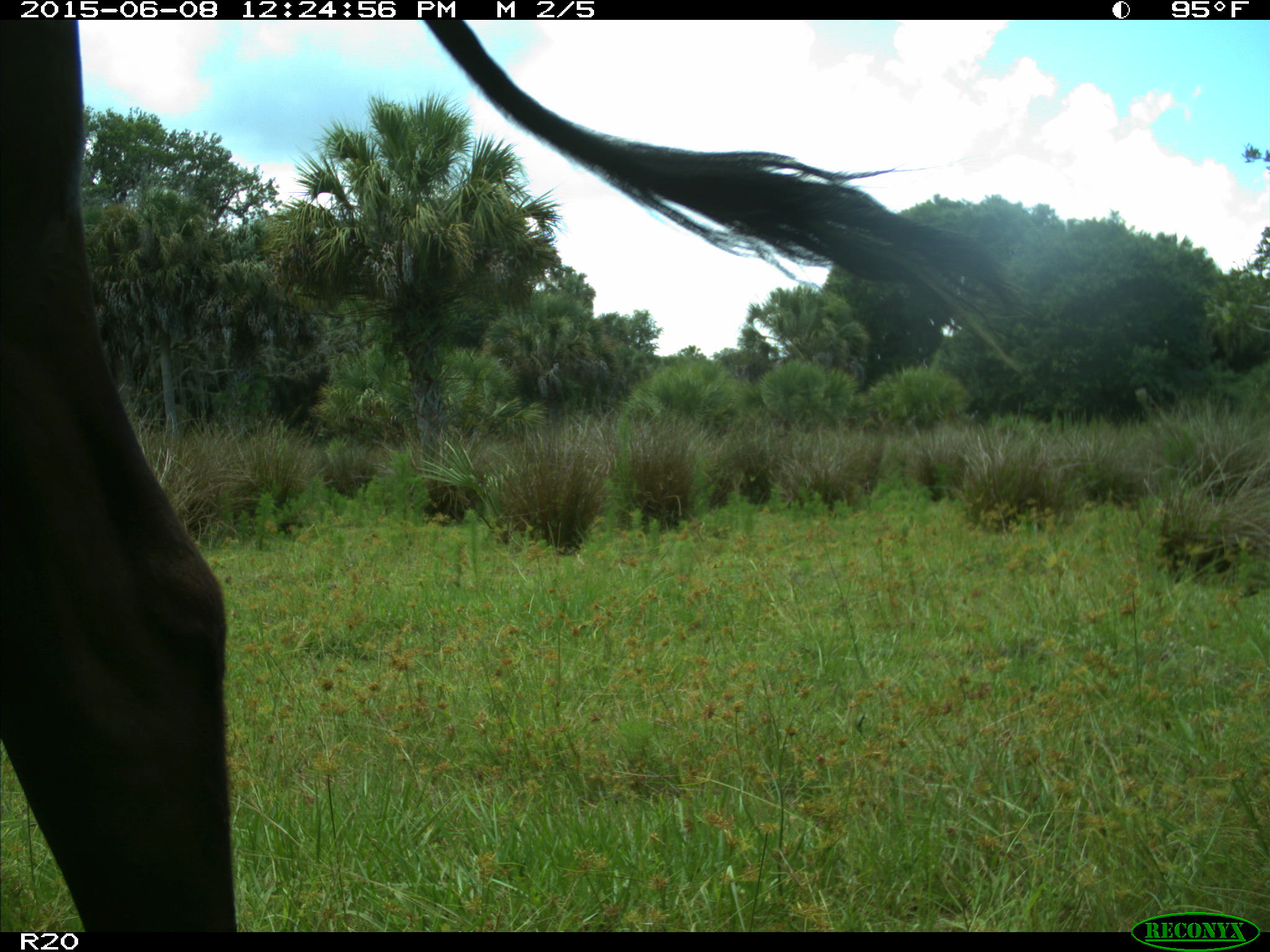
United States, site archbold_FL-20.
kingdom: Animalia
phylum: Chordata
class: Mammalia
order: Artiodactyla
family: Bovidae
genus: Bos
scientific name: Bos taurus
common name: domestic cow